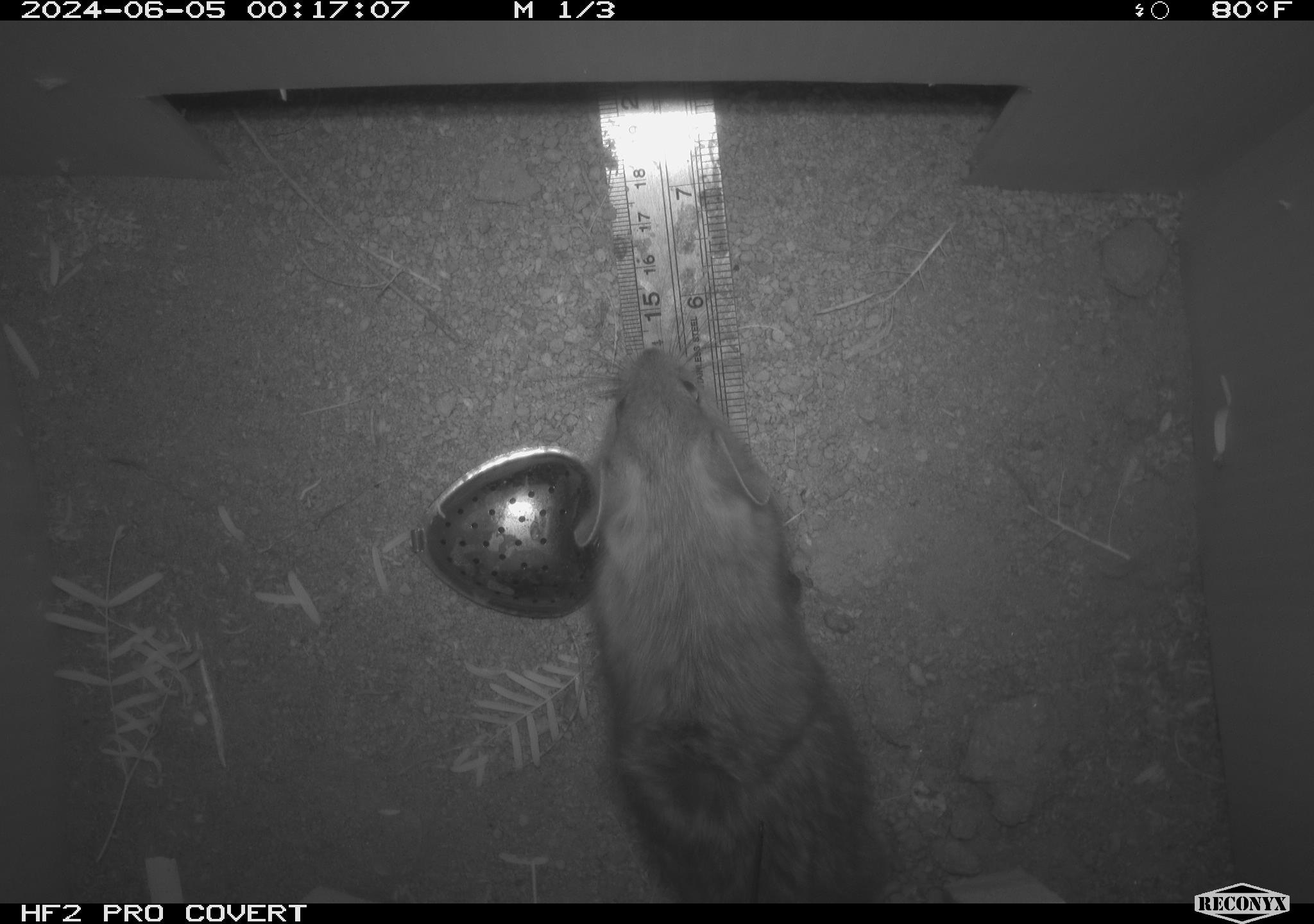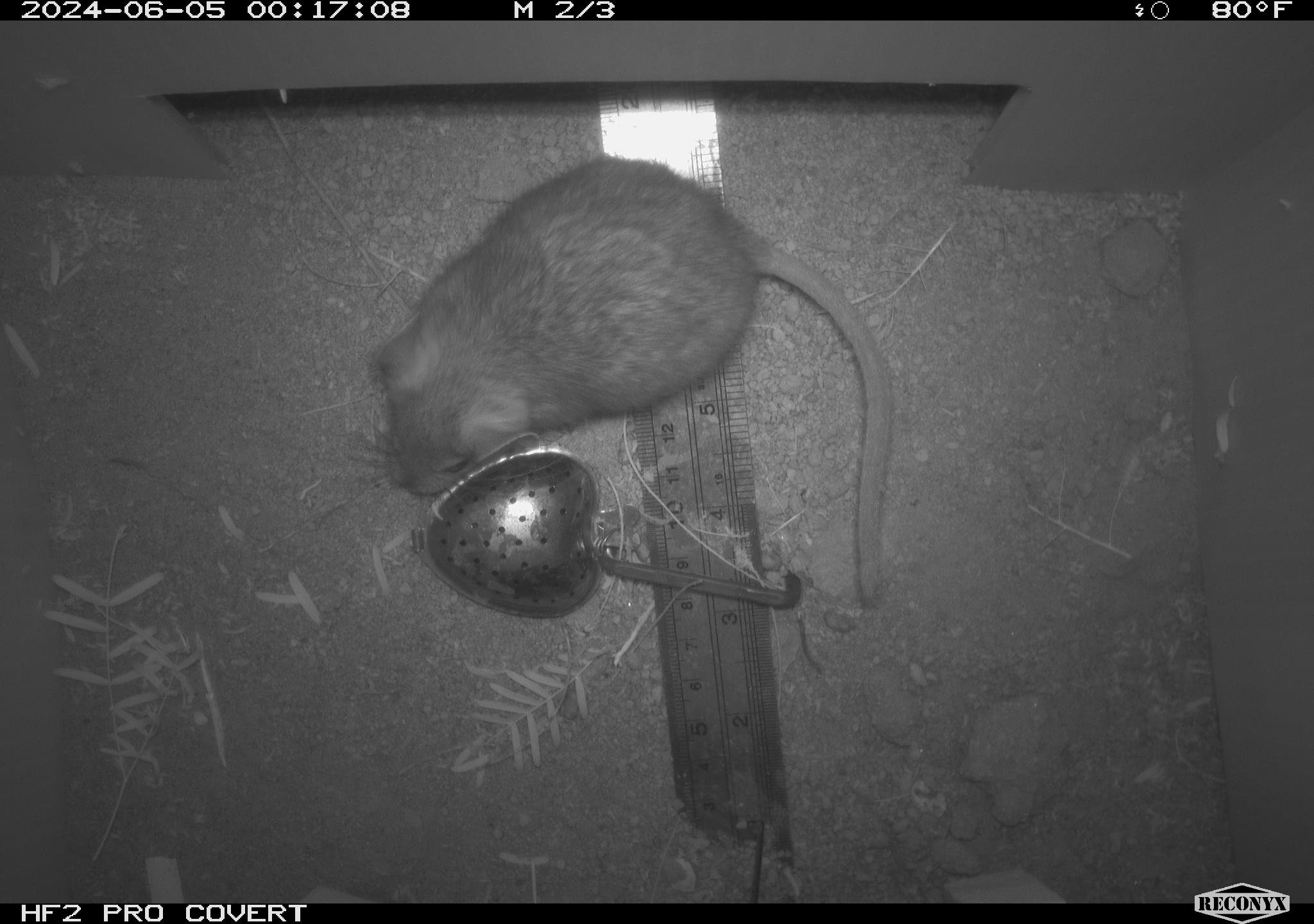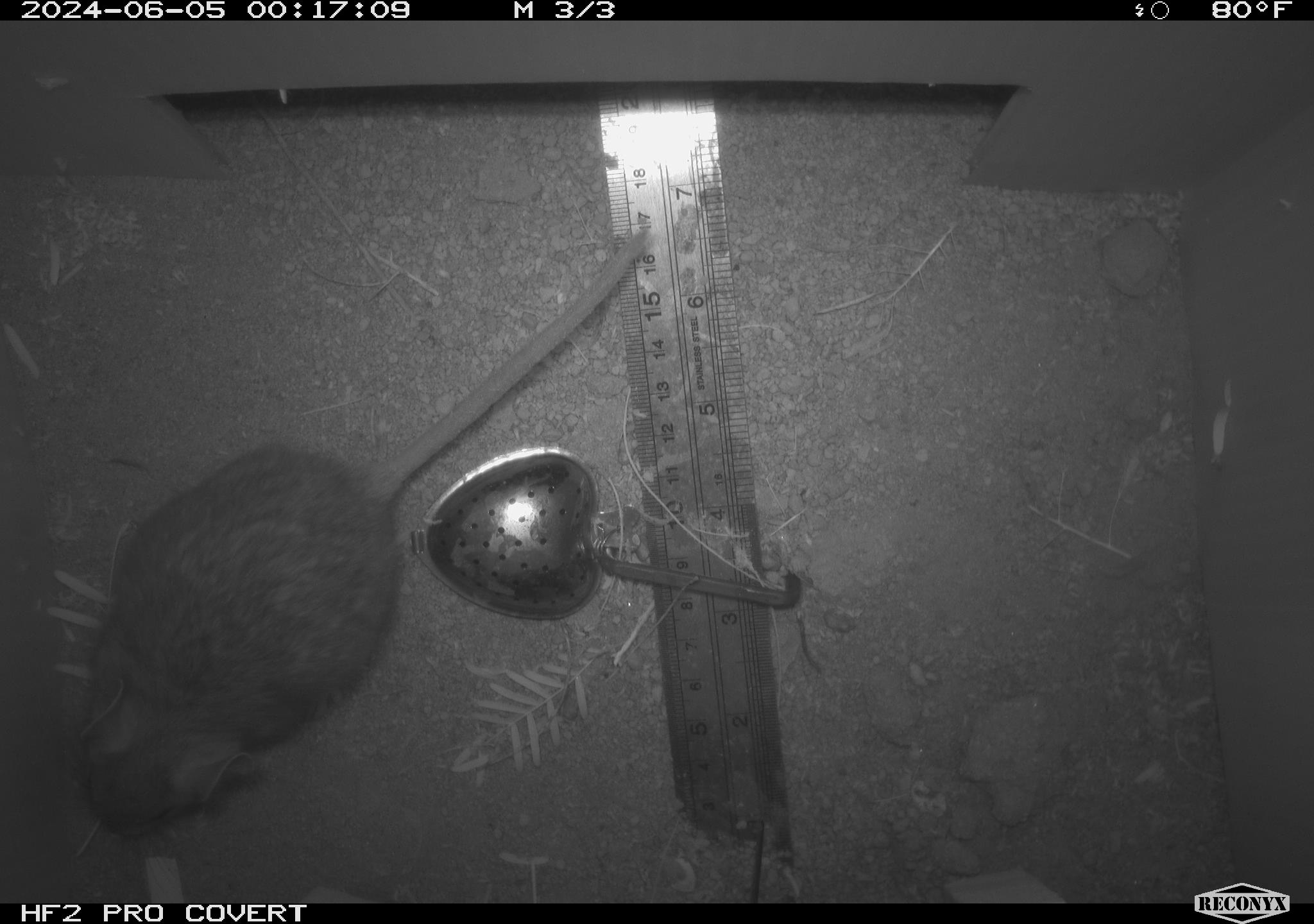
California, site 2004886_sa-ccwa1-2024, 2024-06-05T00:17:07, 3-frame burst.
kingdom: Animalia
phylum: Chordata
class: Mammalia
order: Rodentia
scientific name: Rodentia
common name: woodrat or rat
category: woodrat or rat species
Woodrat or rat species (woodrat or rat) (Rodentia).